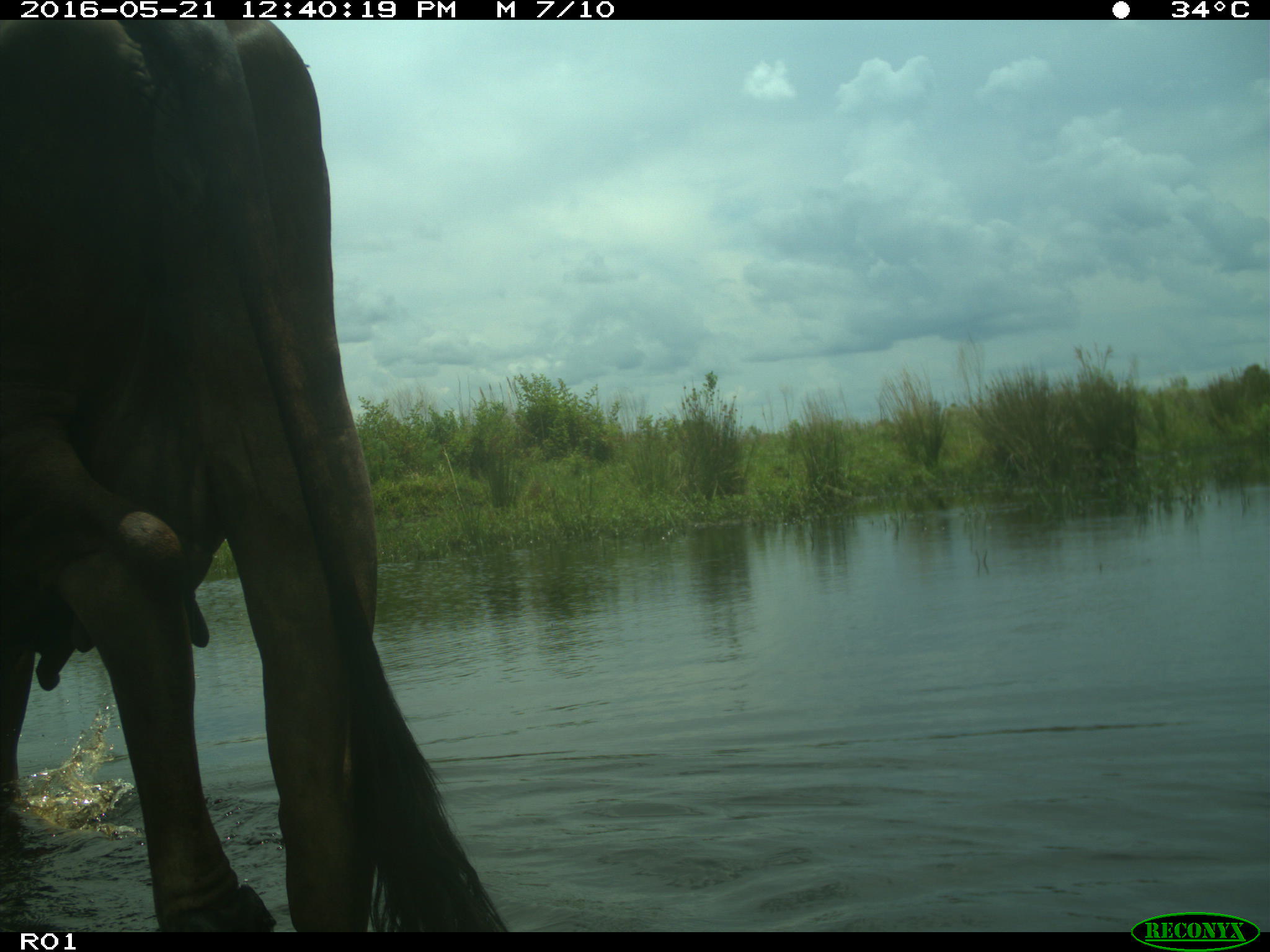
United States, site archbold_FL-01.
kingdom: Animalia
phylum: Chordata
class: Mammalia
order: Artiodactyla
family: Bovidae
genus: Bos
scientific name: Bos taurus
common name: domestic cow